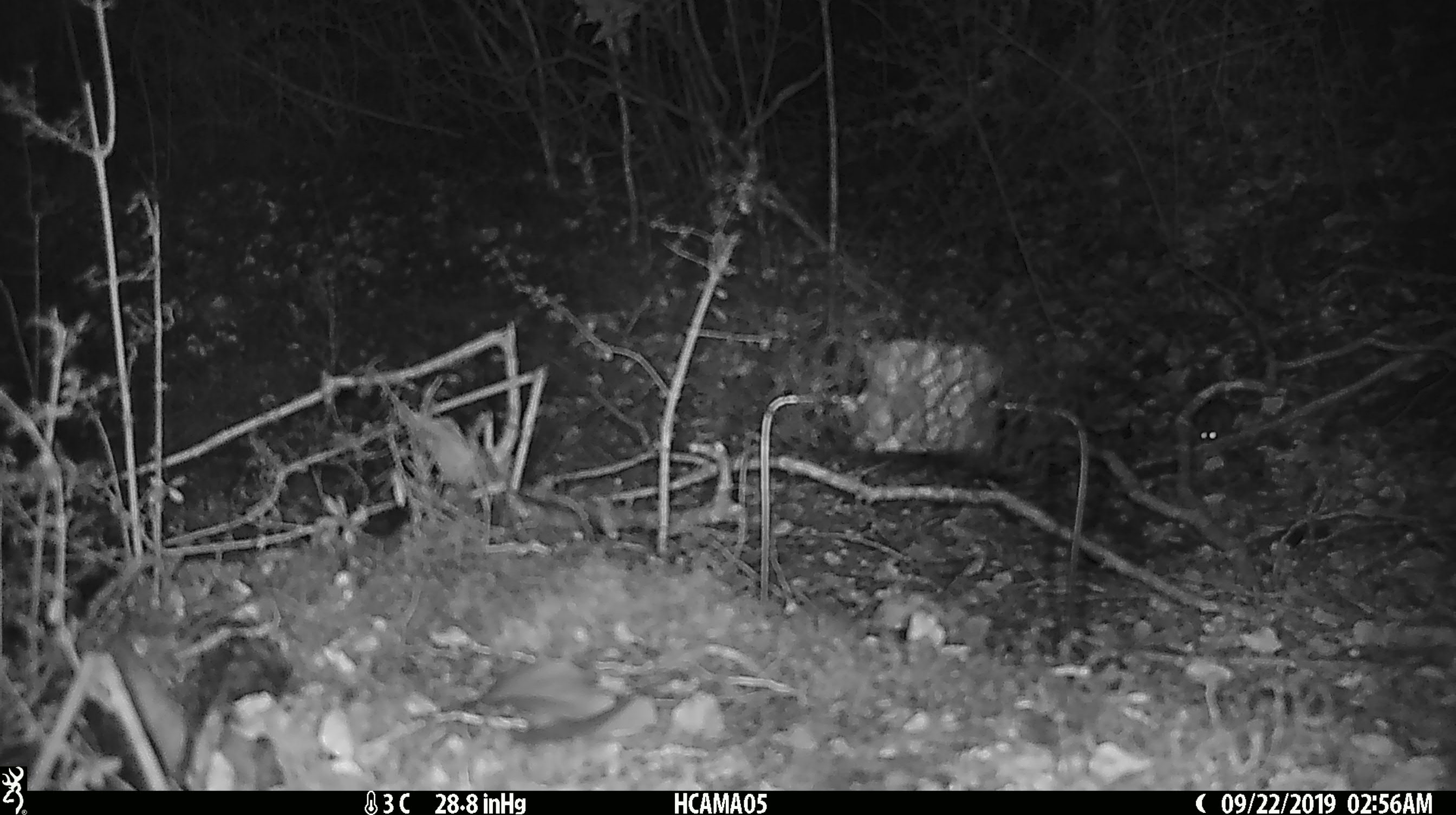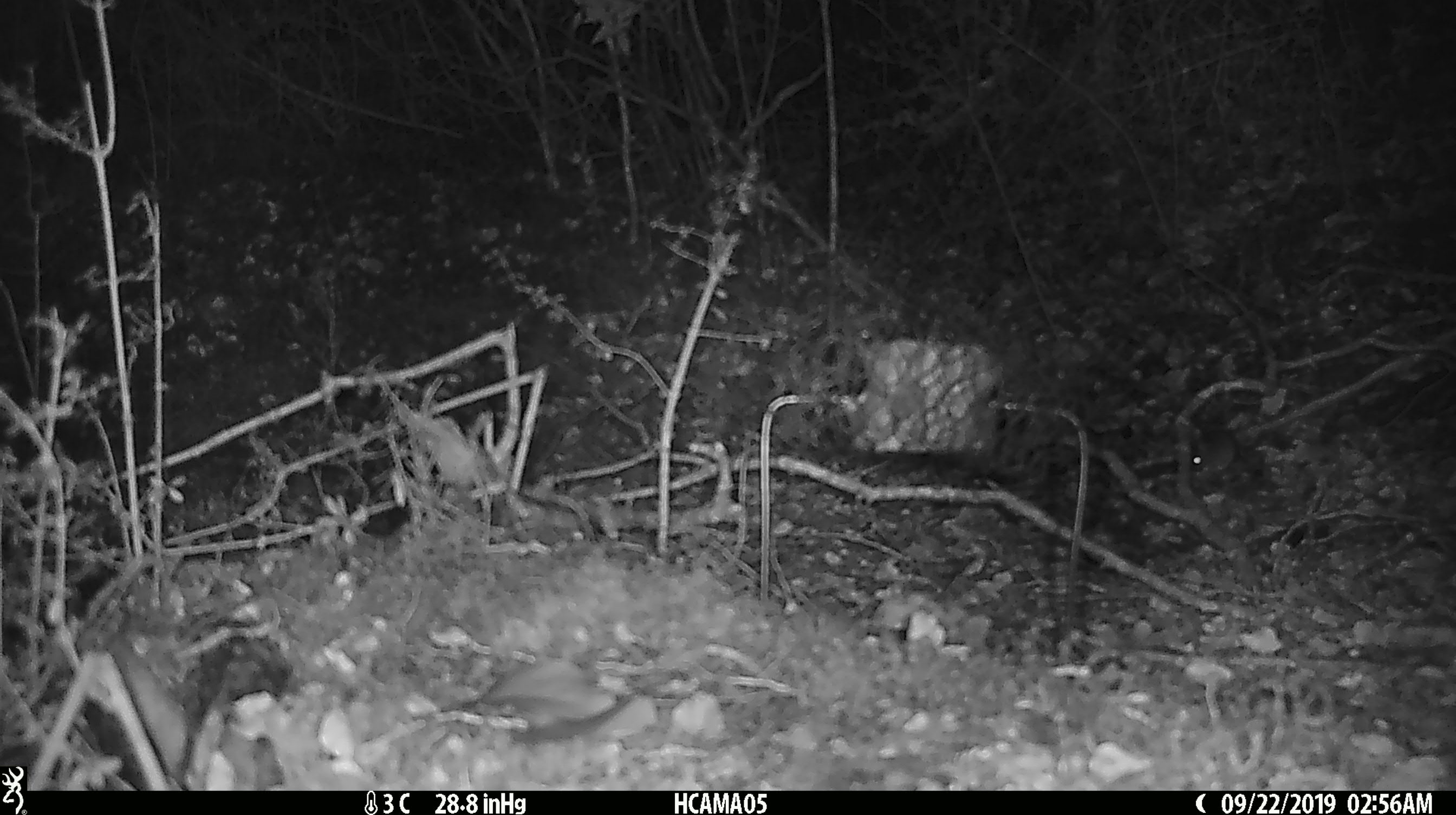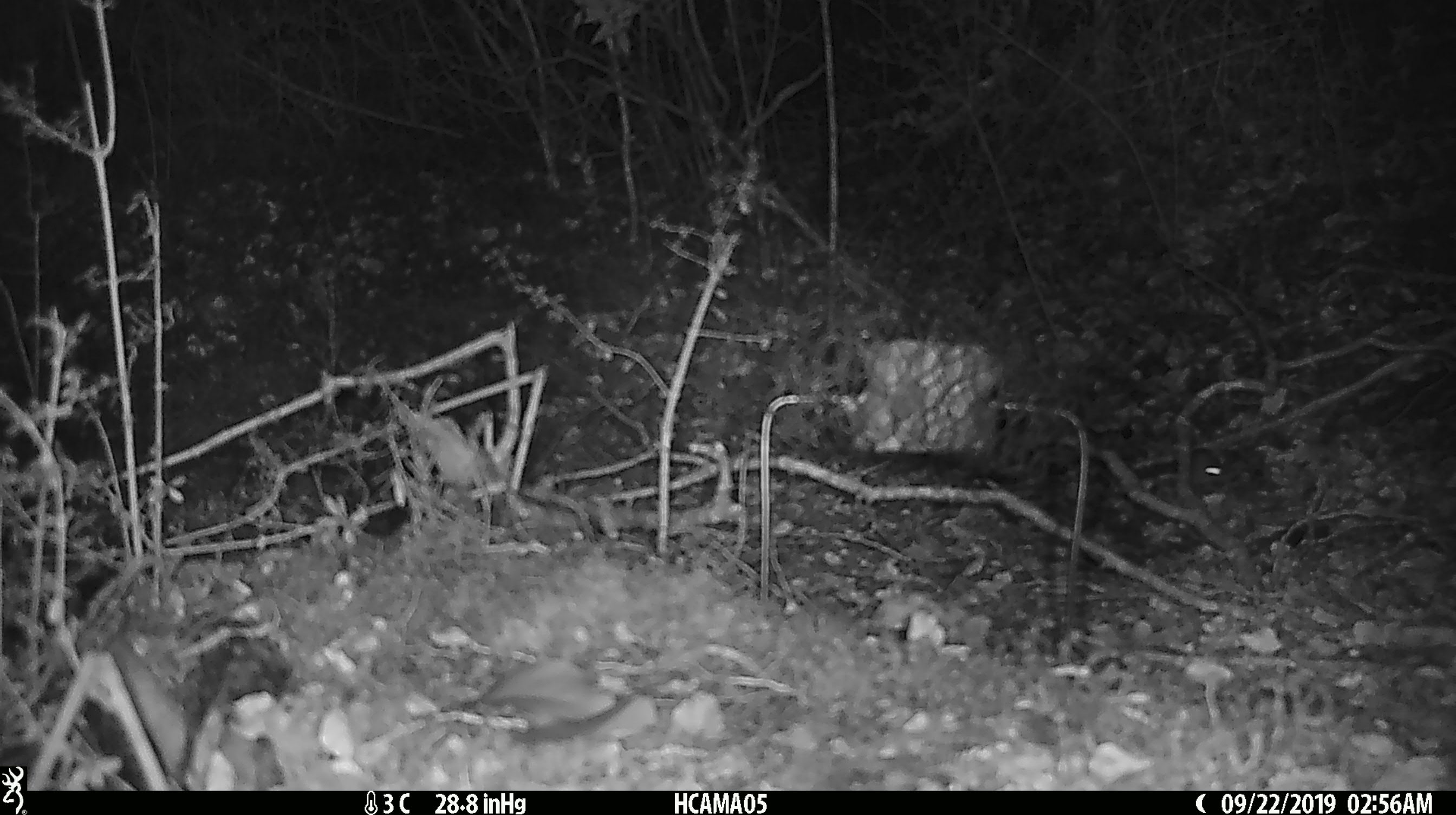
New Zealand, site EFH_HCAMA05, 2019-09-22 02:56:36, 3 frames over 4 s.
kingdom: Animalia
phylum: Chordata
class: Mammalia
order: Rodentia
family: Muridae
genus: Mus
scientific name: Mus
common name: mouse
Mouse (Mus).